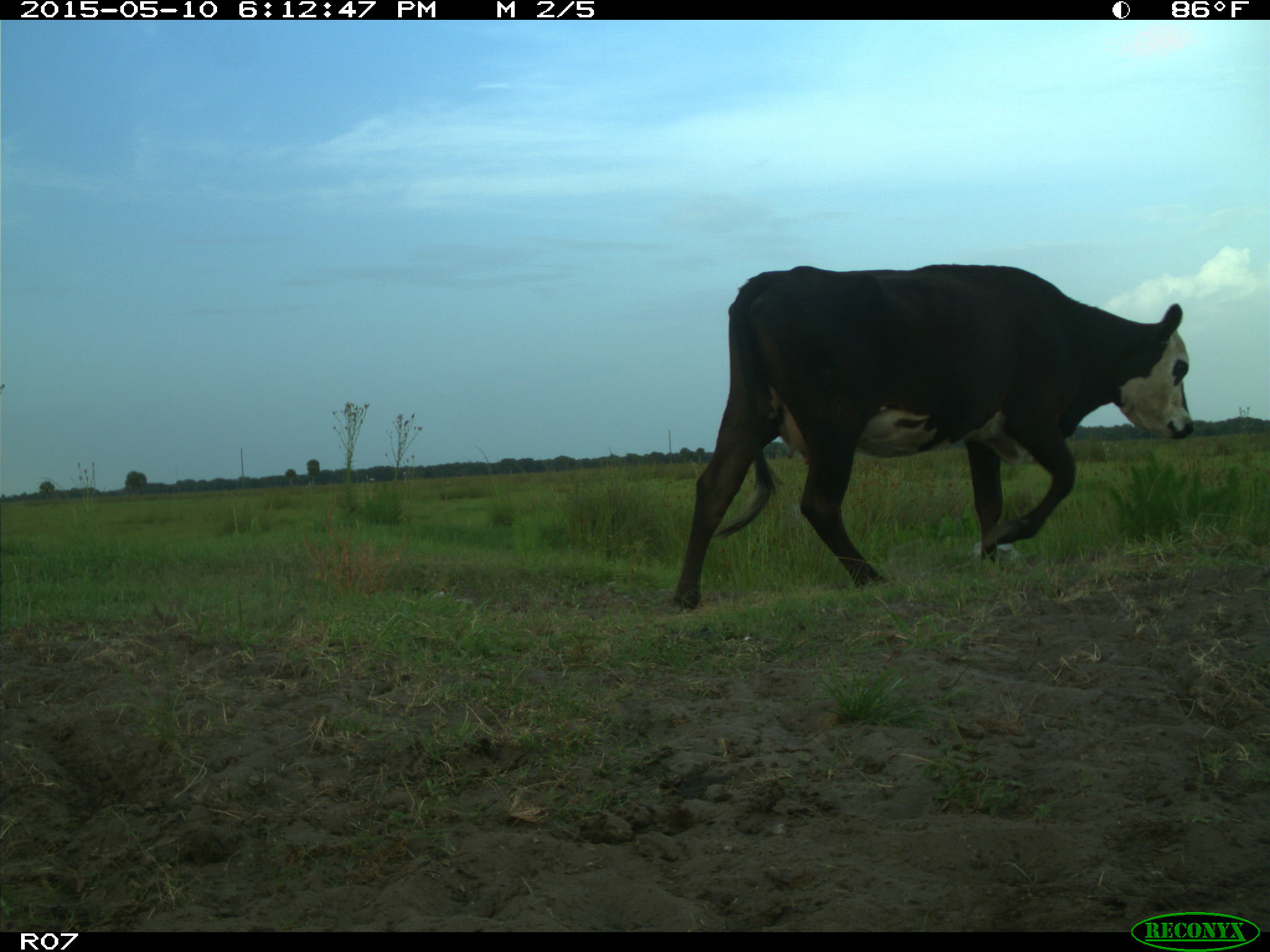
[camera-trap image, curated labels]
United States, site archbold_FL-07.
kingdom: Animalia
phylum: Chordata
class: Mammalia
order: Artiodactyla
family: Bovidae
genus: Bos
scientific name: Bos taurus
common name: domestic cow